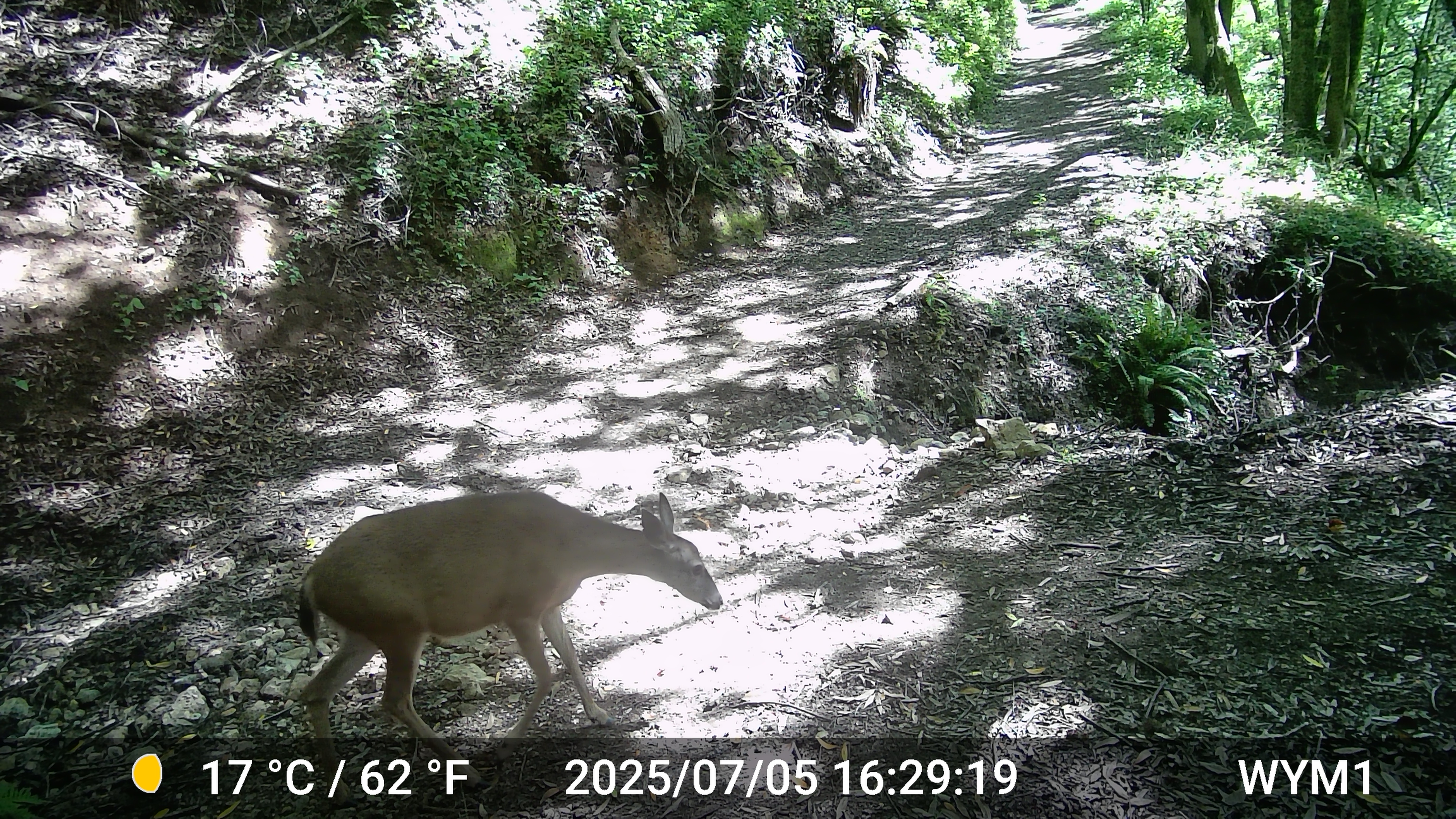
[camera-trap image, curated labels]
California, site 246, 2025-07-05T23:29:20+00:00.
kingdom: Animalia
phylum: Chordata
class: Mammalia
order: Artiodactyla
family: Cervidae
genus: Odocoileus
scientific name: Odocoileus hemionus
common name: mule deer